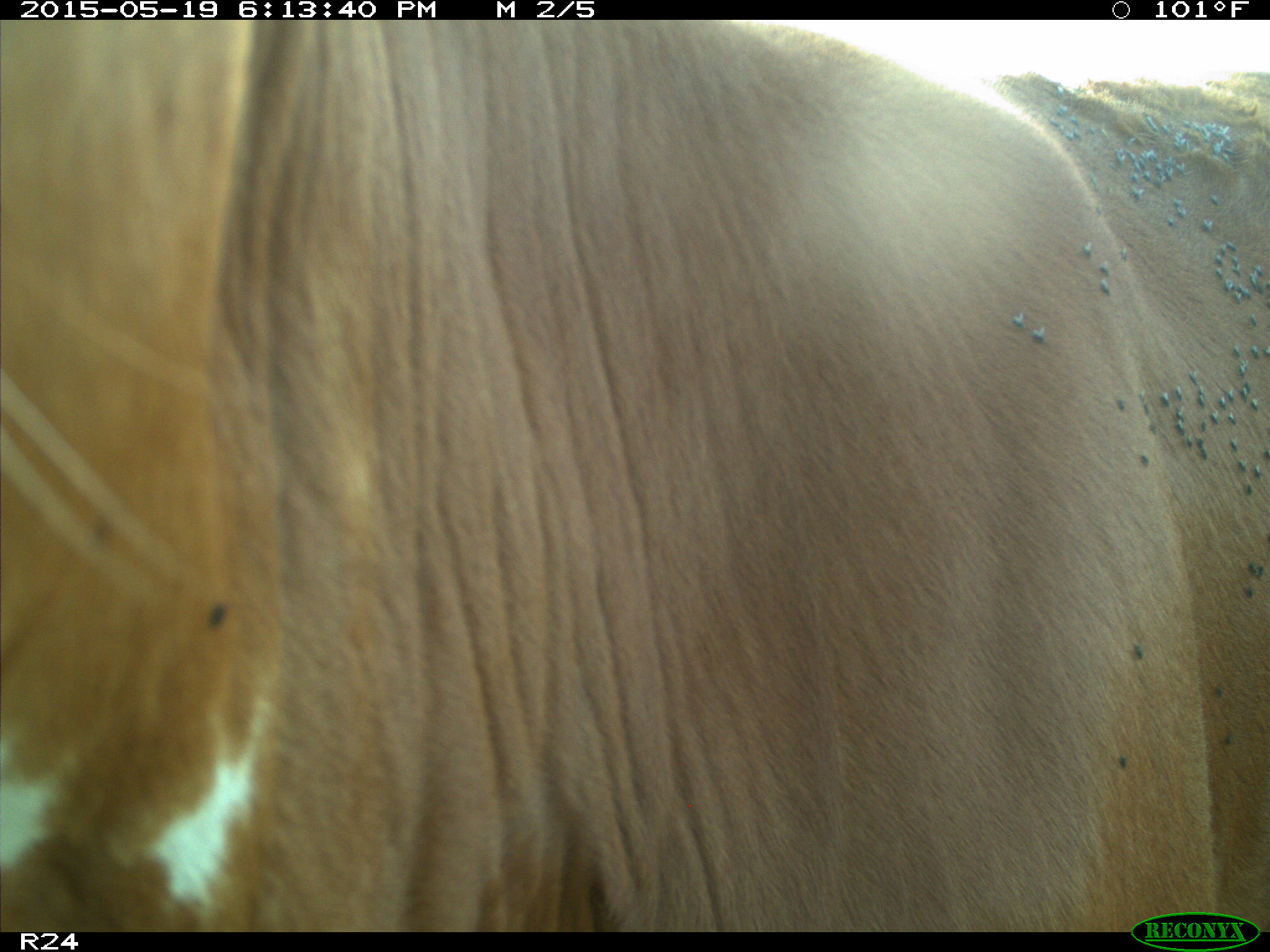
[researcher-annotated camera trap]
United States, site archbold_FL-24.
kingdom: Animalia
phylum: Chordata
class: Mammalia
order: Artiodactyla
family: Bovidae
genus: Bos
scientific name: Bos taurus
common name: domestic cow